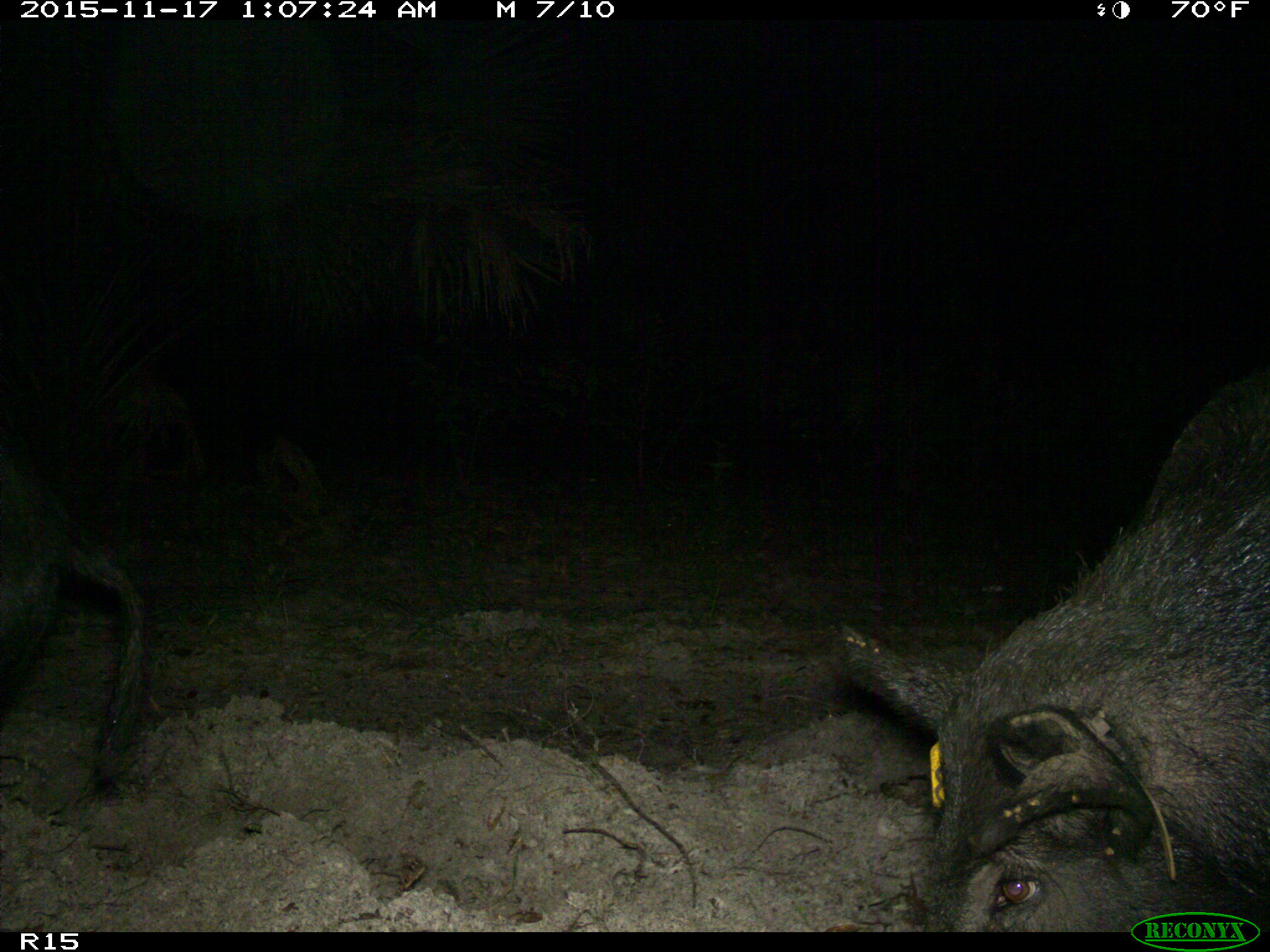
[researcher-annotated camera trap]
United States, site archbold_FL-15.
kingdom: Animalia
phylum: Chordata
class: Mammalia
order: Artiodactyla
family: Suidae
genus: Sus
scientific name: Sus scrofa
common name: wild boar